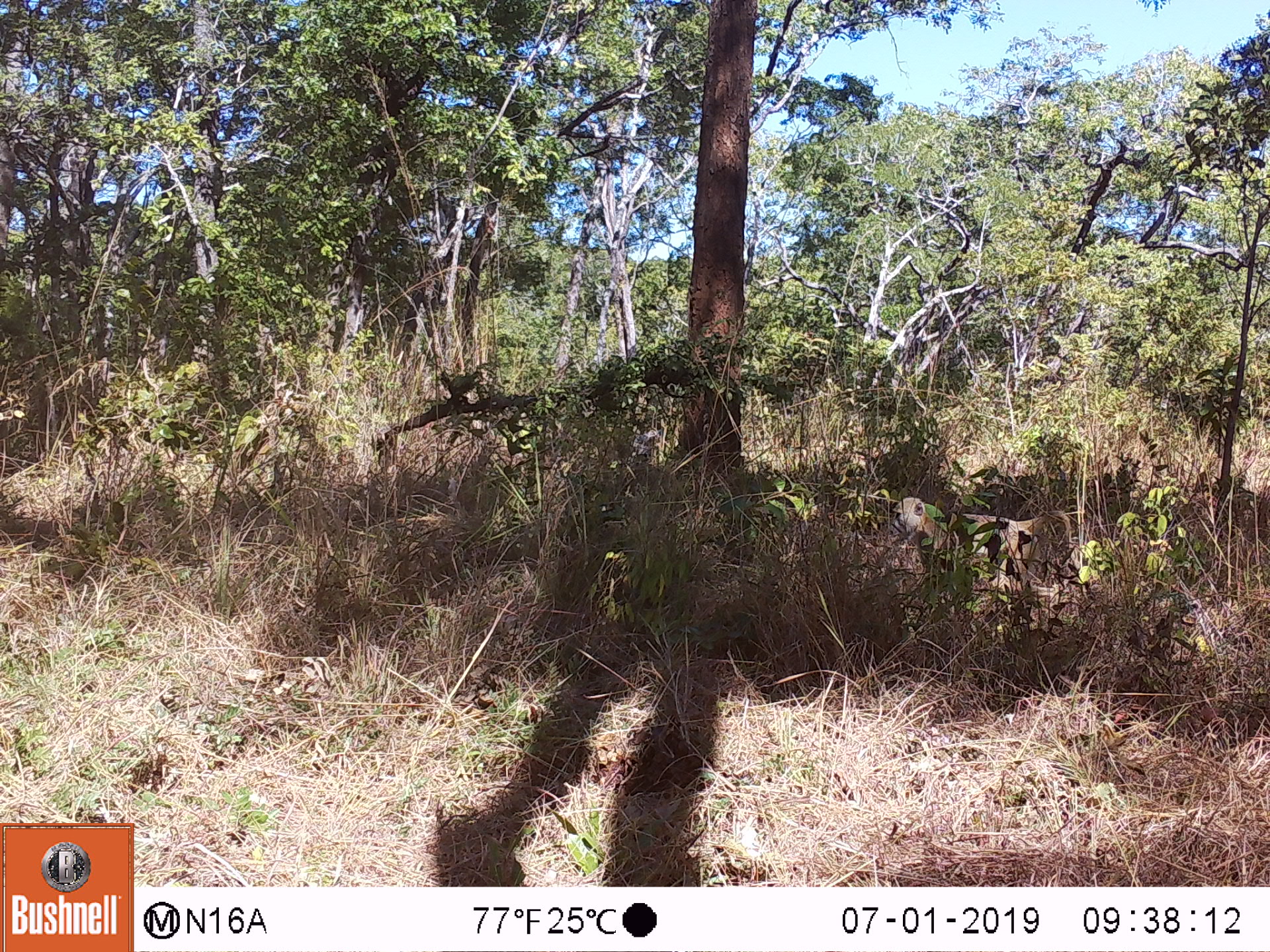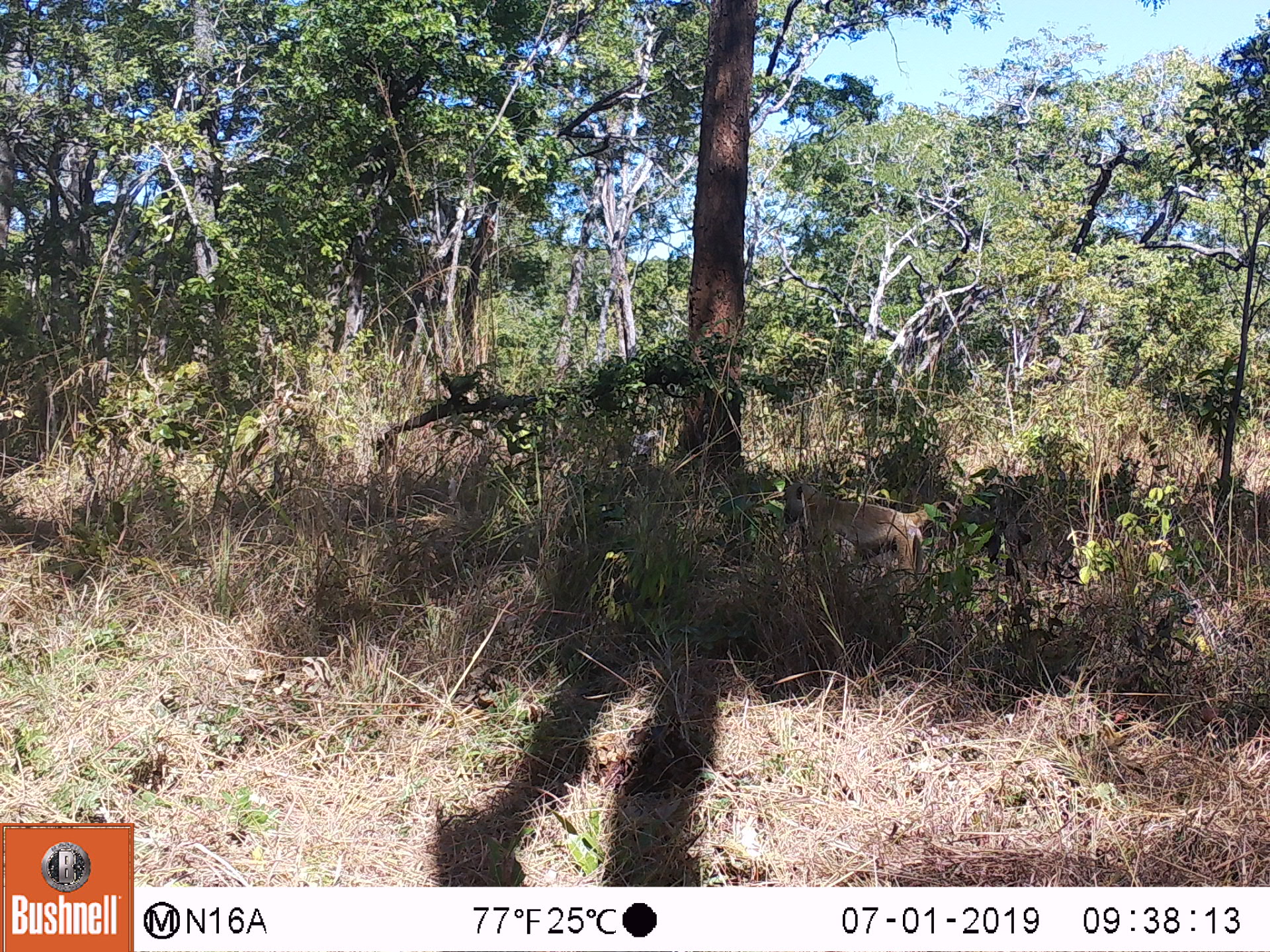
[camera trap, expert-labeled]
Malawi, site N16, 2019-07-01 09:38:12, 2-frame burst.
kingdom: Animalia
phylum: Chordata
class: Mammalia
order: Primates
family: Cercopithecidae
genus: Papio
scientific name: Papio cynocephalus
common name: yellow baboon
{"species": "yellow baboon (Papio cynocephalus)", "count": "1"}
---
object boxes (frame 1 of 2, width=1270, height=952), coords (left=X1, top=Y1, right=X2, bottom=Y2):
yellow baboon: (left=889, top=497, right=1074, bottom=598)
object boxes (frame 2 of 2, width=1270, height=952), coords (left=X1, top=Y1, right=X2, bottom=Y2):
yellow baboon: (left=780, top=480, right=954, bottom=578)